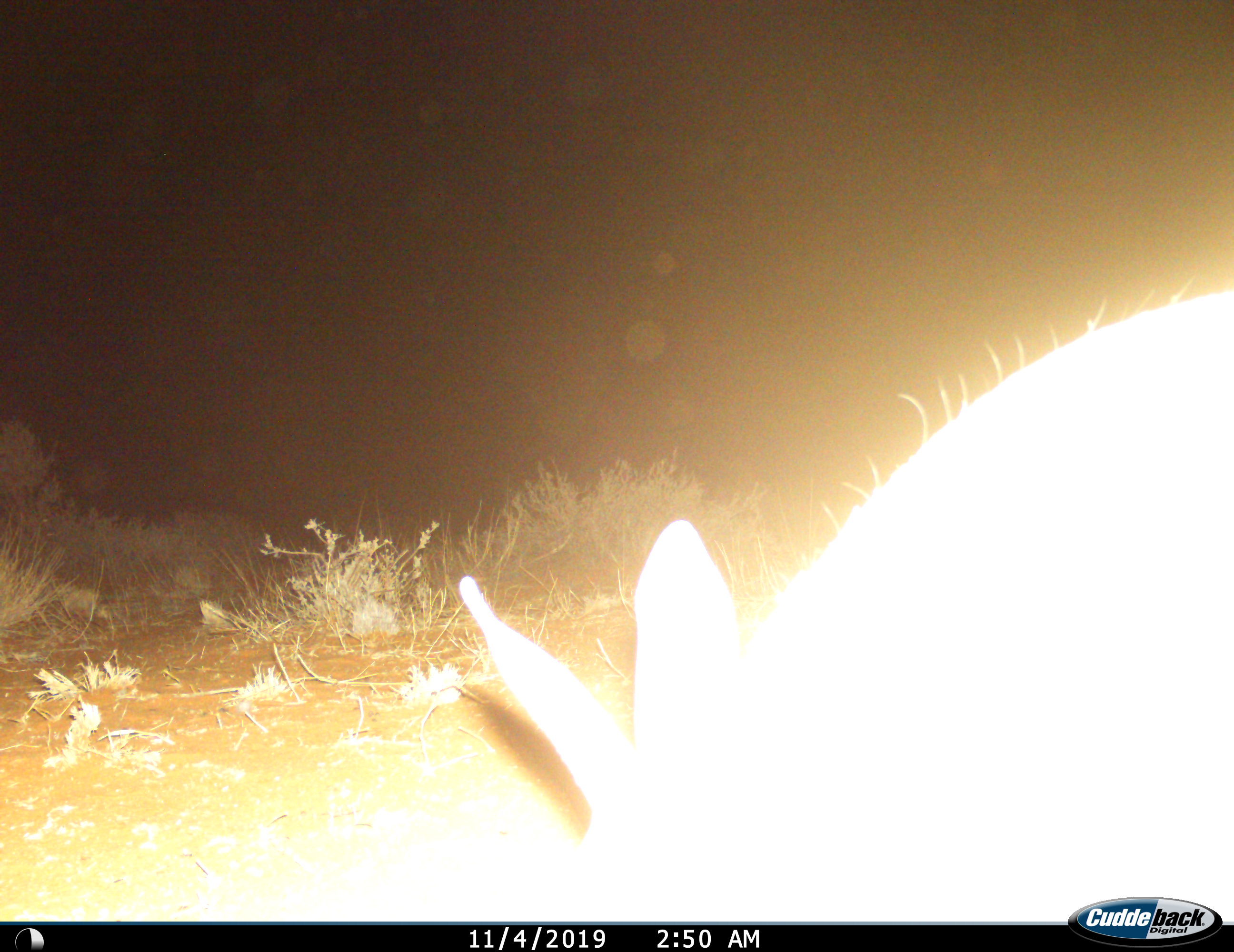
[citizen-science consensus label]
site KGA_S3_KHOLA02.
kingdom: Animalia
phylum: Chordata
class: Mammalia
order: Artiodactyla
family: Bovidae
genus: Raphicerus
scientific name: Raphicerus campestris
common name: steenbok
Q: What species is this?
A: Steenbok (Raphicerus campestris).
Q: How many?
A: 1.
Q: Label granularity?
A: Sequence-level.